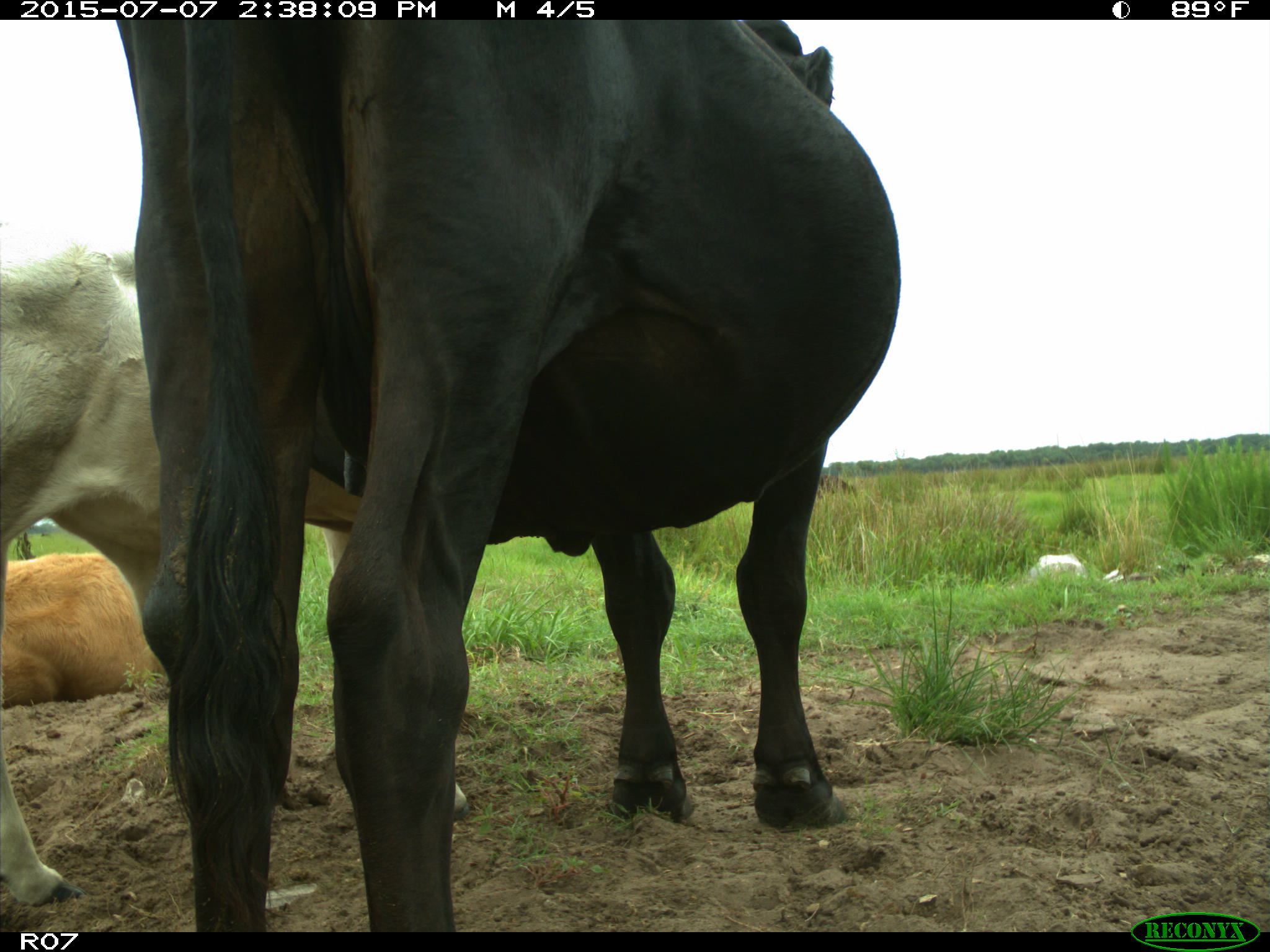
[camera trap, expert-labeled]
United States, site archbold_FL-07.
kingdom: Animalia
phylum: Chordata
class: Mammalia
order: Artiodactyla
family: Bovidae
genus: Bos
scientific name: Bos taurus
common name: domestic cow